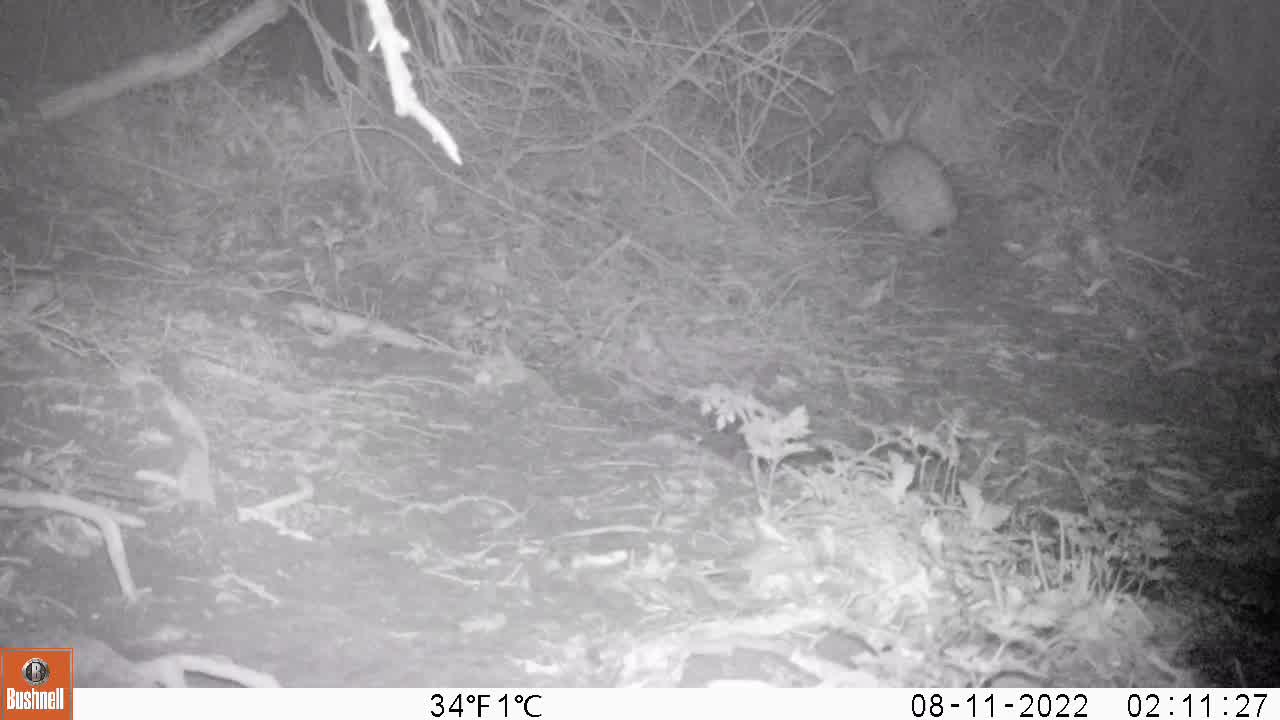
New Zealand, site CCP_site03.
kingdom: Animalia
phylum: Chordata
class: Mammalia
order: Lagomorpha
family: Leporidae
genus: Oryctolagus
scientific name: Oryctolagus cuniculus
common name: european rabbit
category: rabbit